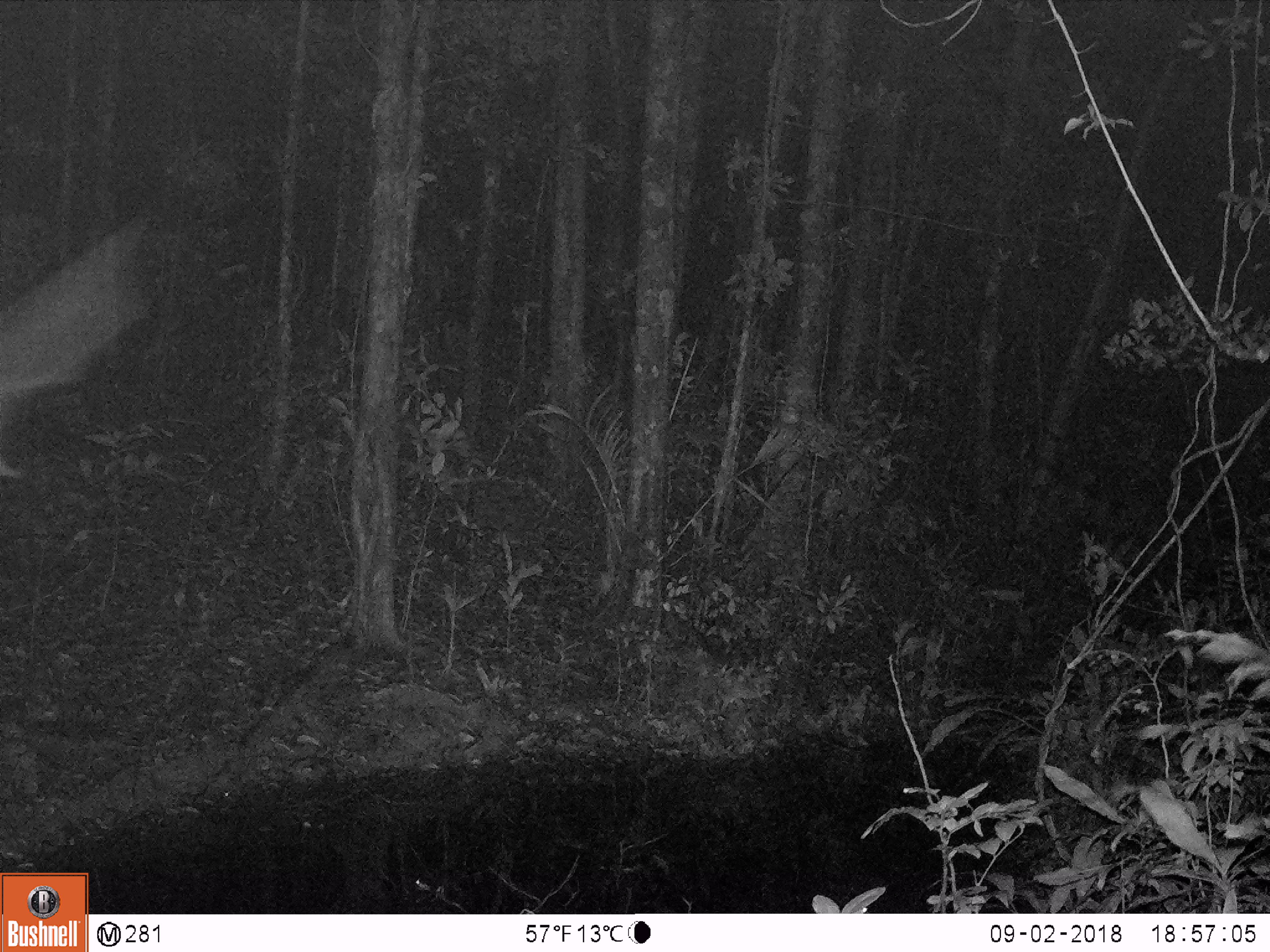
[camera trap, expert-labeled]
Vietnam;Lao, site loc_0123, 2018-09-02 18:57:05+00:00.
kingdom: Animalia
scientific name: Animalia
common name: animal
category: unidentified animal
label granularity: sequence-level